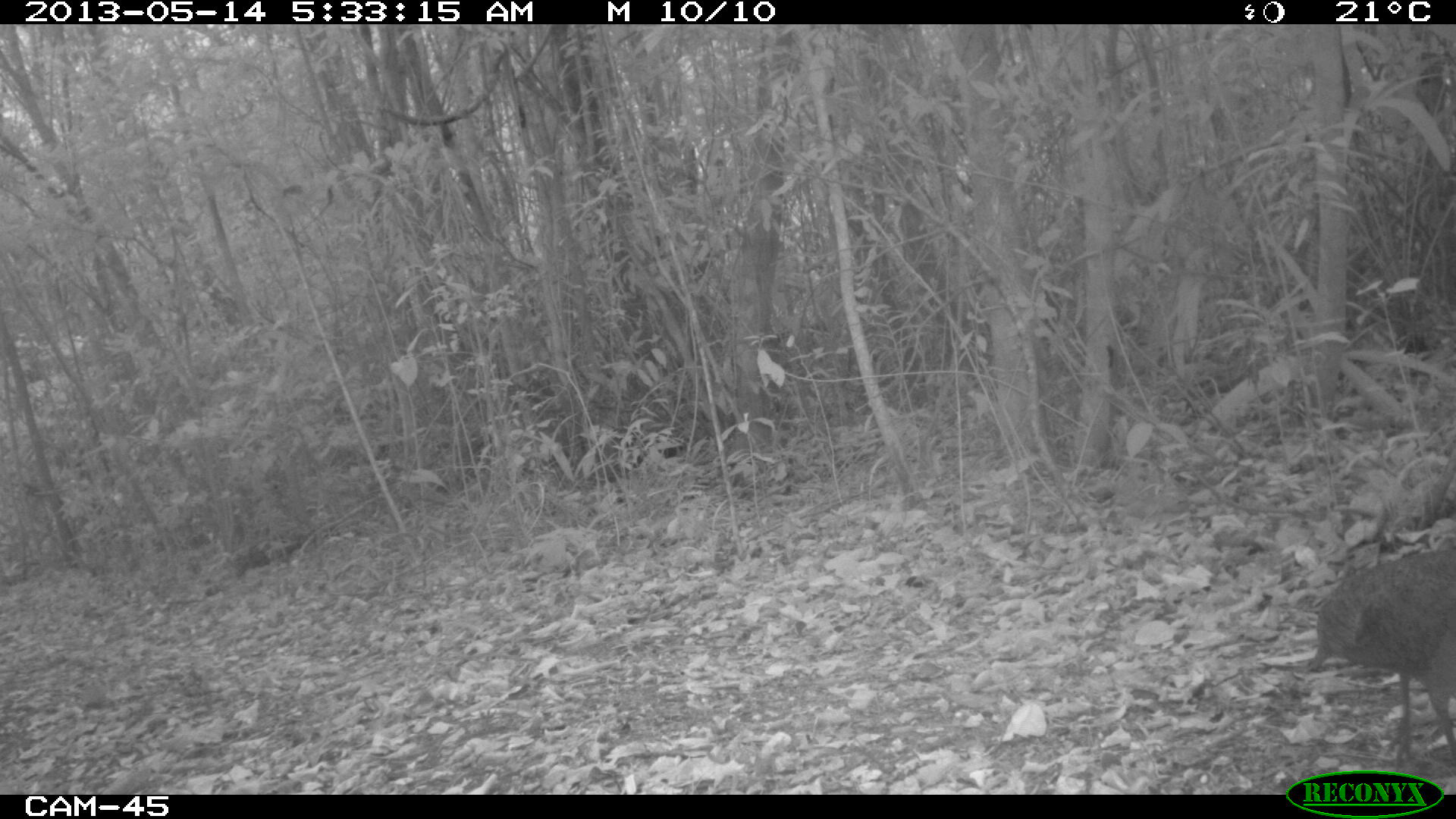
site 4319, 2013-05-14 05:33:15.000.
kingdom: Animalia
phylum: Chordata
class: Aves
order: Tinamiformes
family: Tinamidae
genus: Tinamus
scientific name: Tinamus major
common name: great tinamou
Tinamus major (great tinamou), count 1.